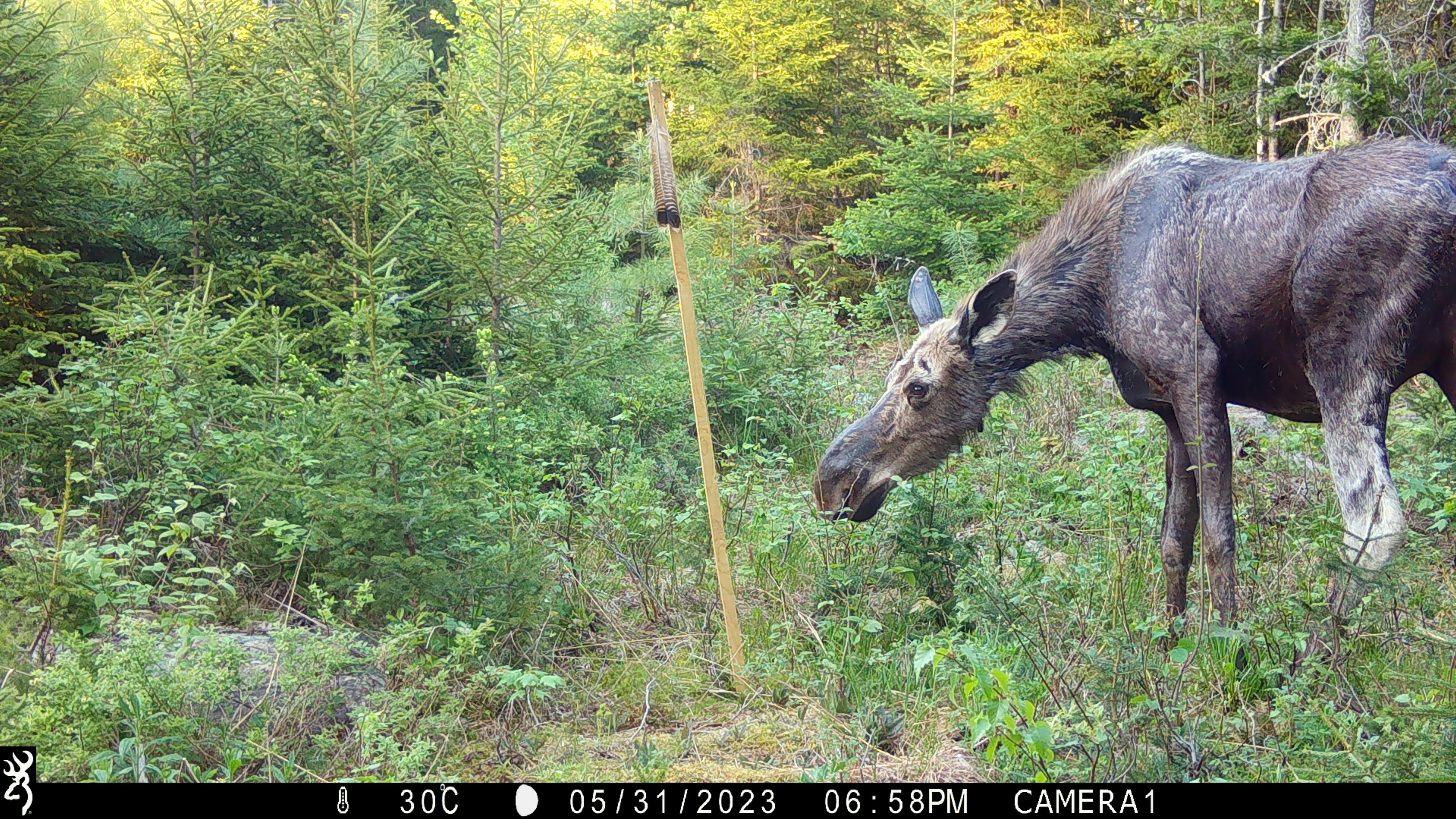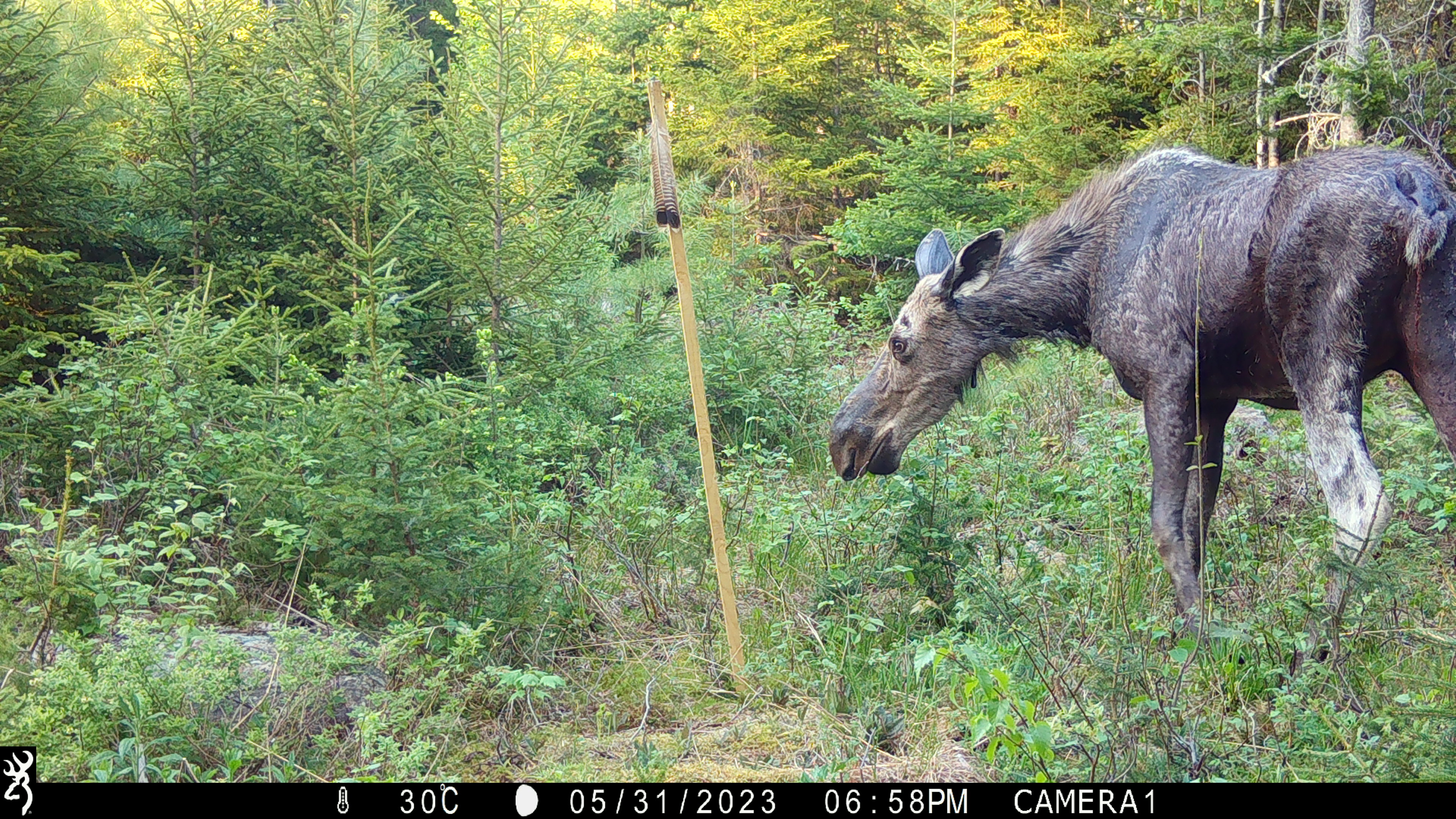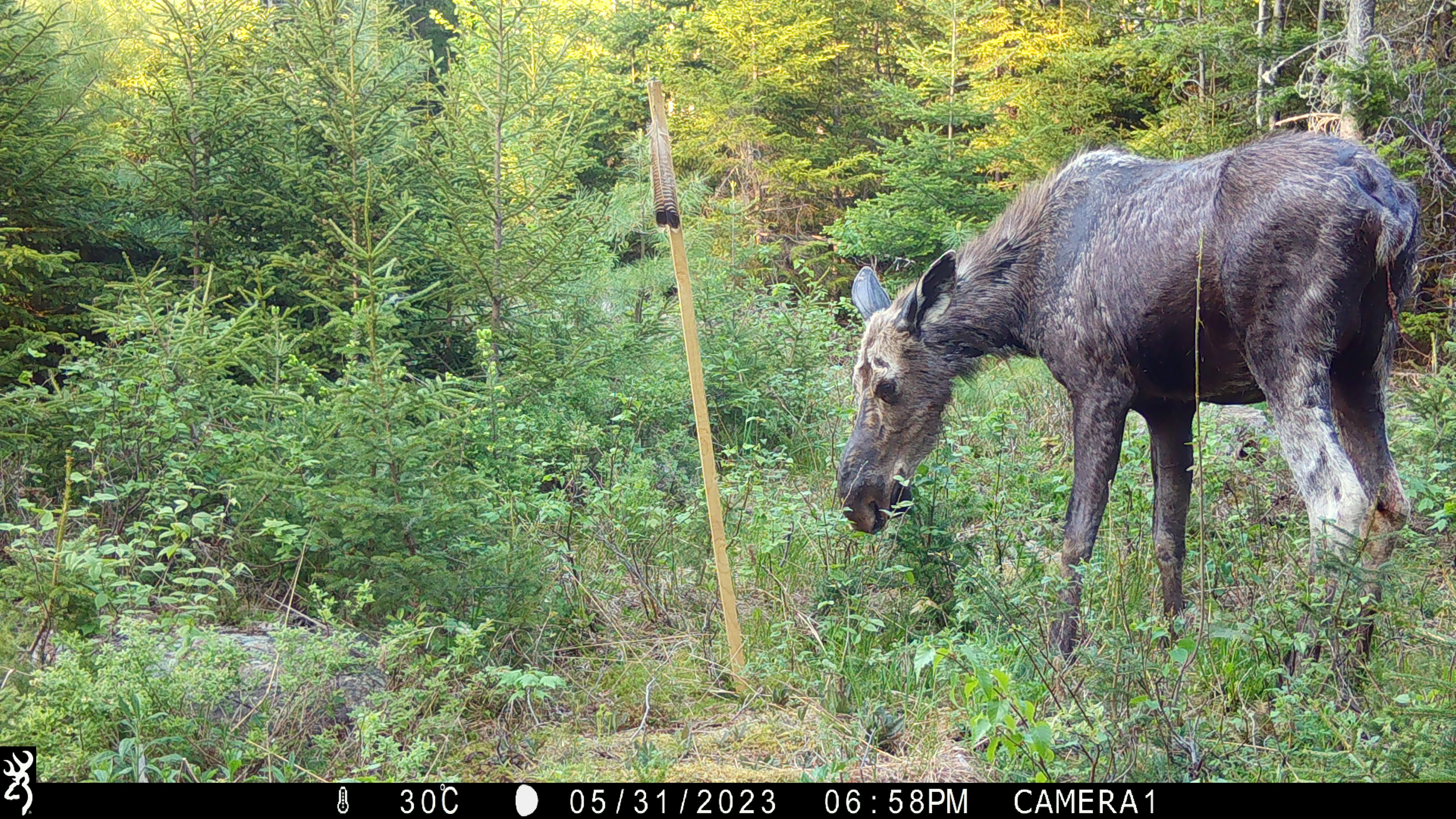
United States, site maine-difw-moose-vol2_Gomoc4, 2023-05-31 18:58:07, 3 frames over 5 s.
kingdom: Animalia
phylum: Chordata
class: Mammalia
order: Artiodactyla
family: Cervidae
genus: Alces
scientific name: Alces alces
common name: moose